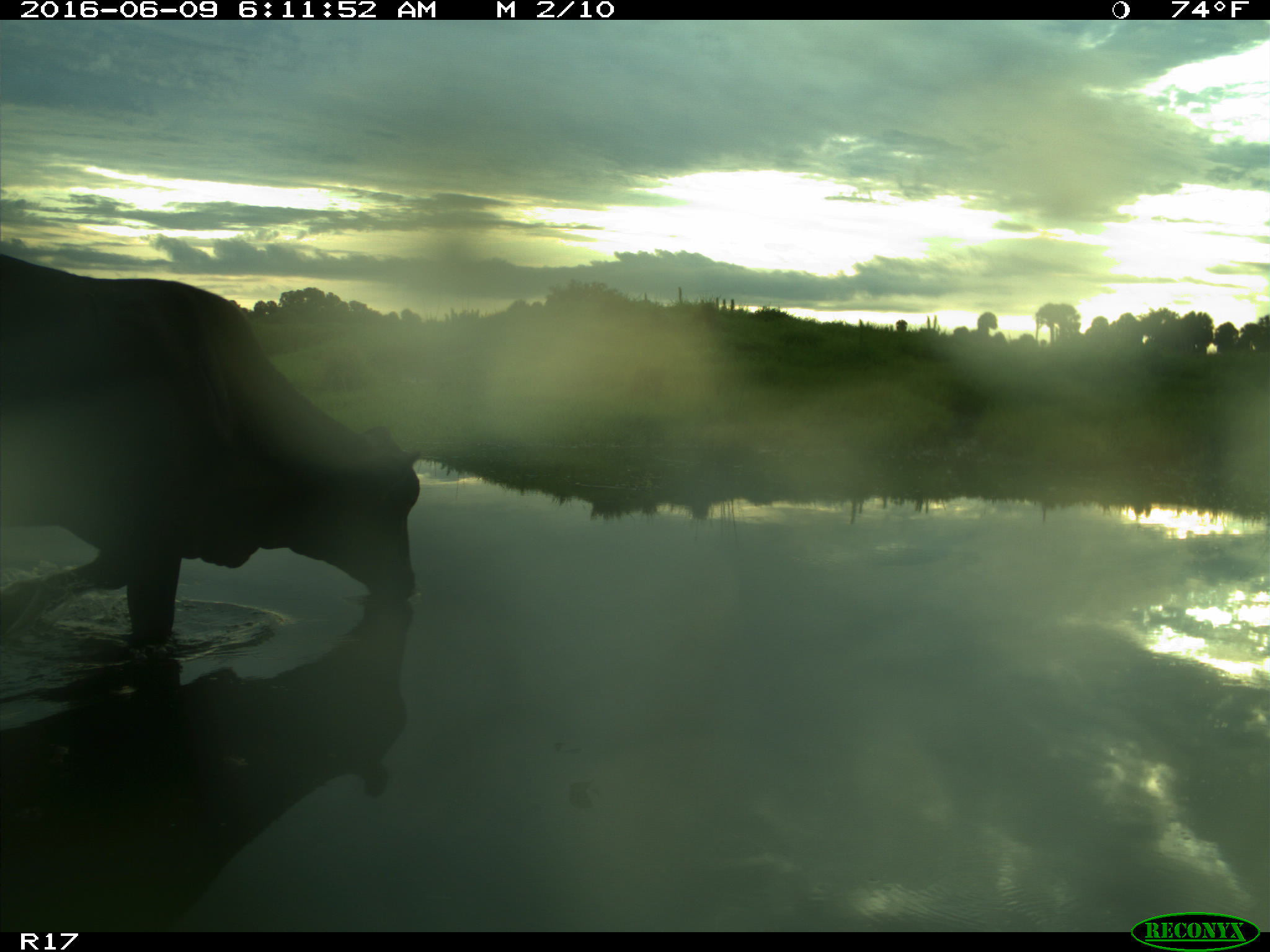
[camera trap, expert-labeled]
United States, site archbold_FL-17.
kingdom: Animalia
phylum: Chordata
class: Mammalia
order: Artiodactyla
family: Bovidae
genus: Bos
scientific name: Bos taurus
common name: domestic cow